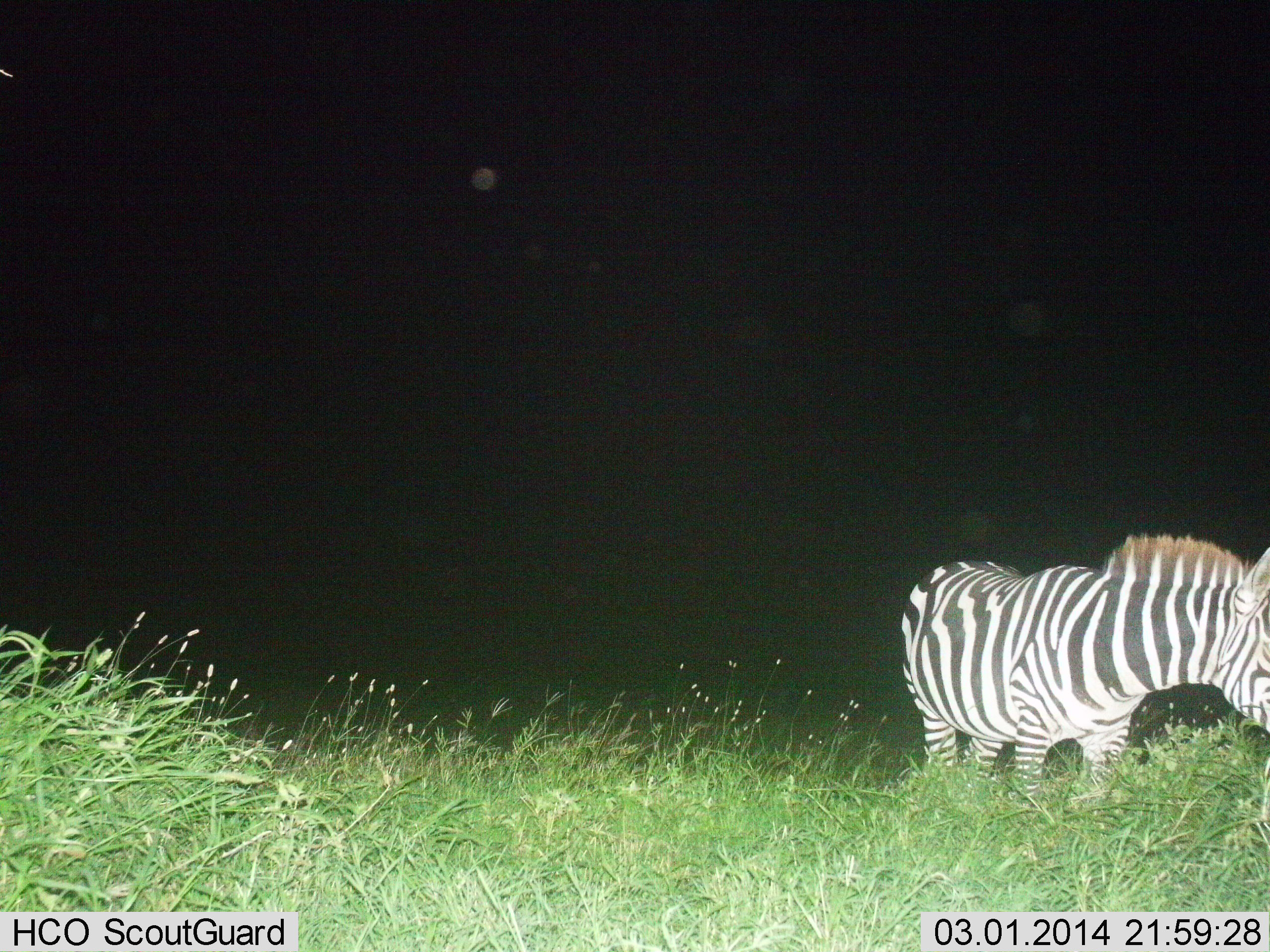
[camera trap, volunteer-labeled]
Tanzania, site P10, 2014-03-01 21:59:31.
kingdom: Animalia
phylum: Chordata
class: Mammalia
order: Perissodactyla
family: Equidae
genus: Equus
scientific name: Equus quagga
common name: plains zebra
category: zebra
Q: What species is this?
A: Zebra (plains zebra) (Equus quagga).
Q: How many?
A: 1.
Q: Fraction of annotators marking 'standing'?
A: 90%.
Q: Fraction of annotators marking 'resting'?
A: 0%.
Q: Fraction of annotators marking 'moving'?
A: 0%.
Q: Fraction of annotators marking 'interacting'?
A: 0%.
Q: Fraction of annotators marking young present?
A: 0%.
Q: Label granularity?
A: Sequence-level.